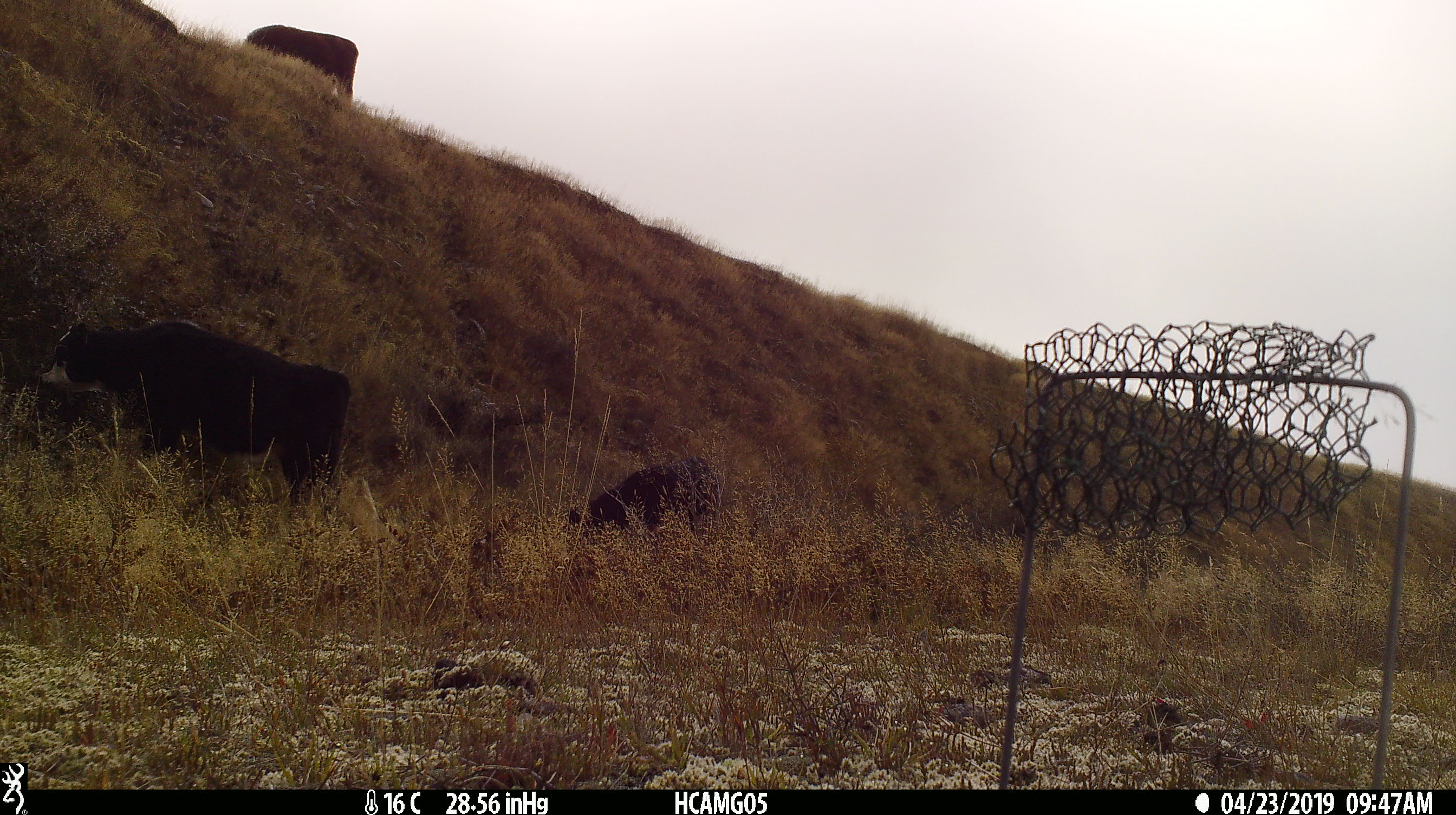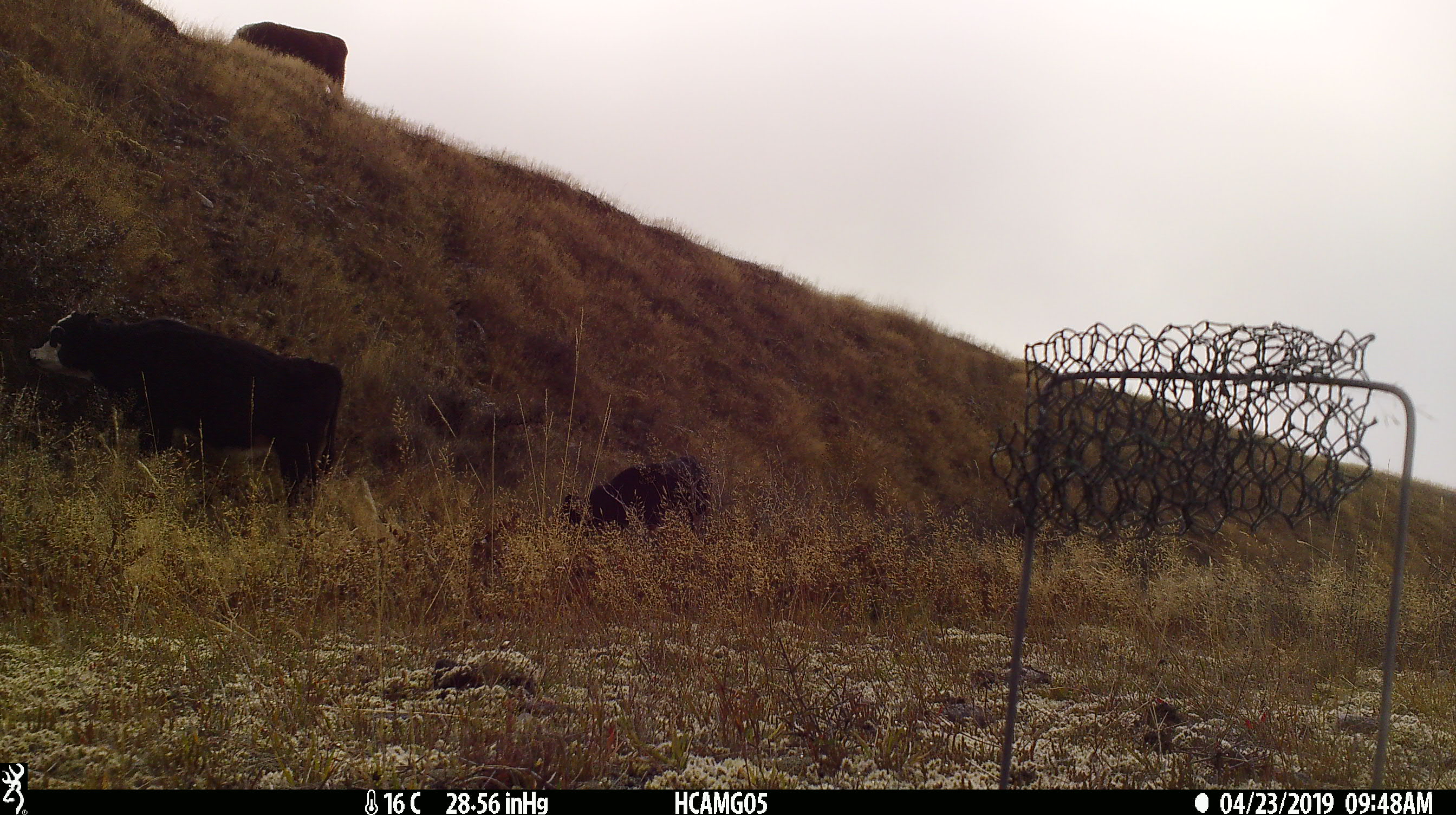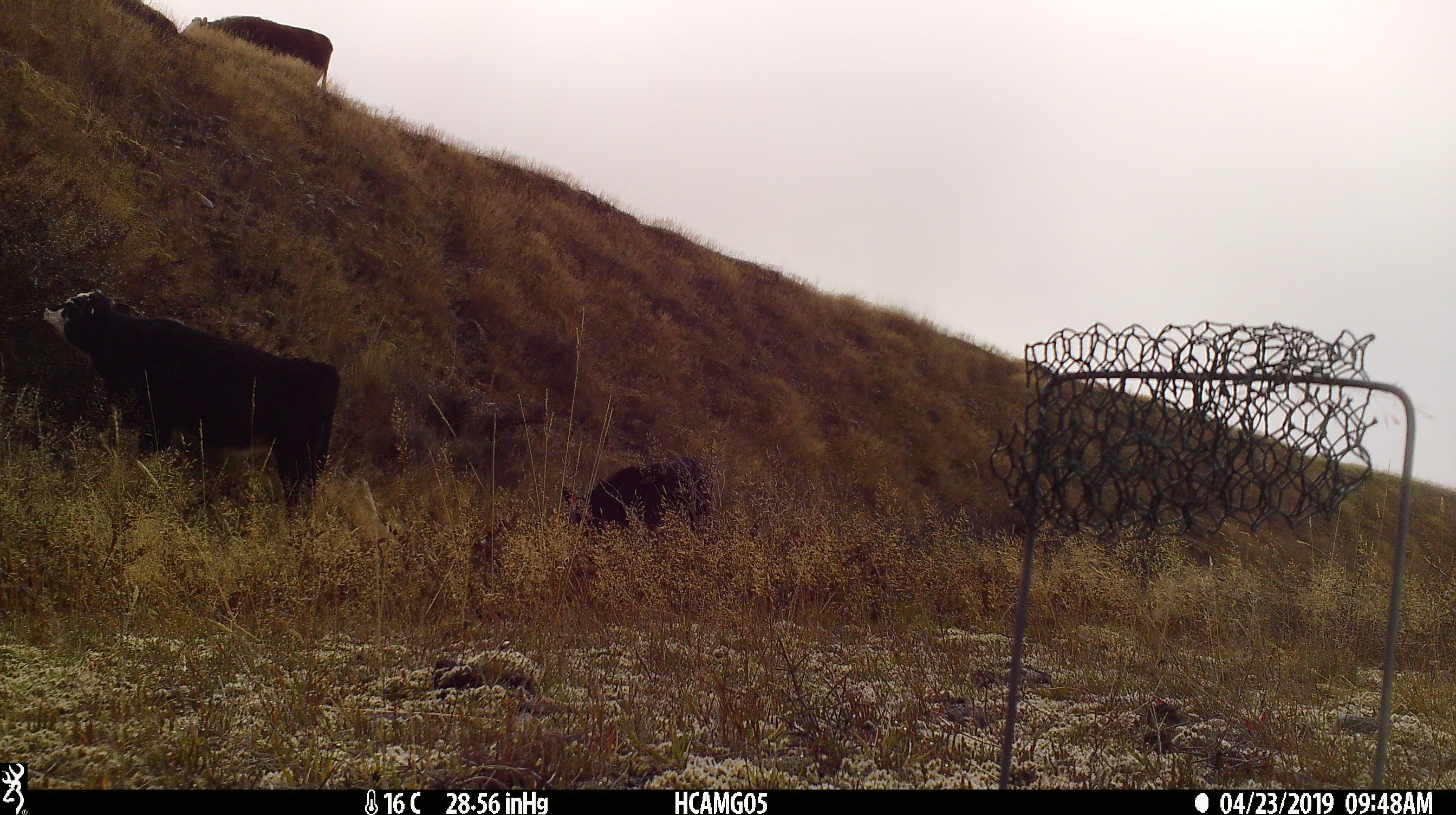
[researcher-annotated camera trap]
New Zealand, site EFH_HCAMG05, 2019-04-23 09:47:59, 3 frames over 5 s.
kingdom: Animalia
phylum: Chordata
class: Mammalia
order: Artiodactyla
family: Bovidae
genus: Bos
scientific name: Bos taurus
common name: domestic cow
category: cow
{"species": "cow (domestic cow) (Bos taurus)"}